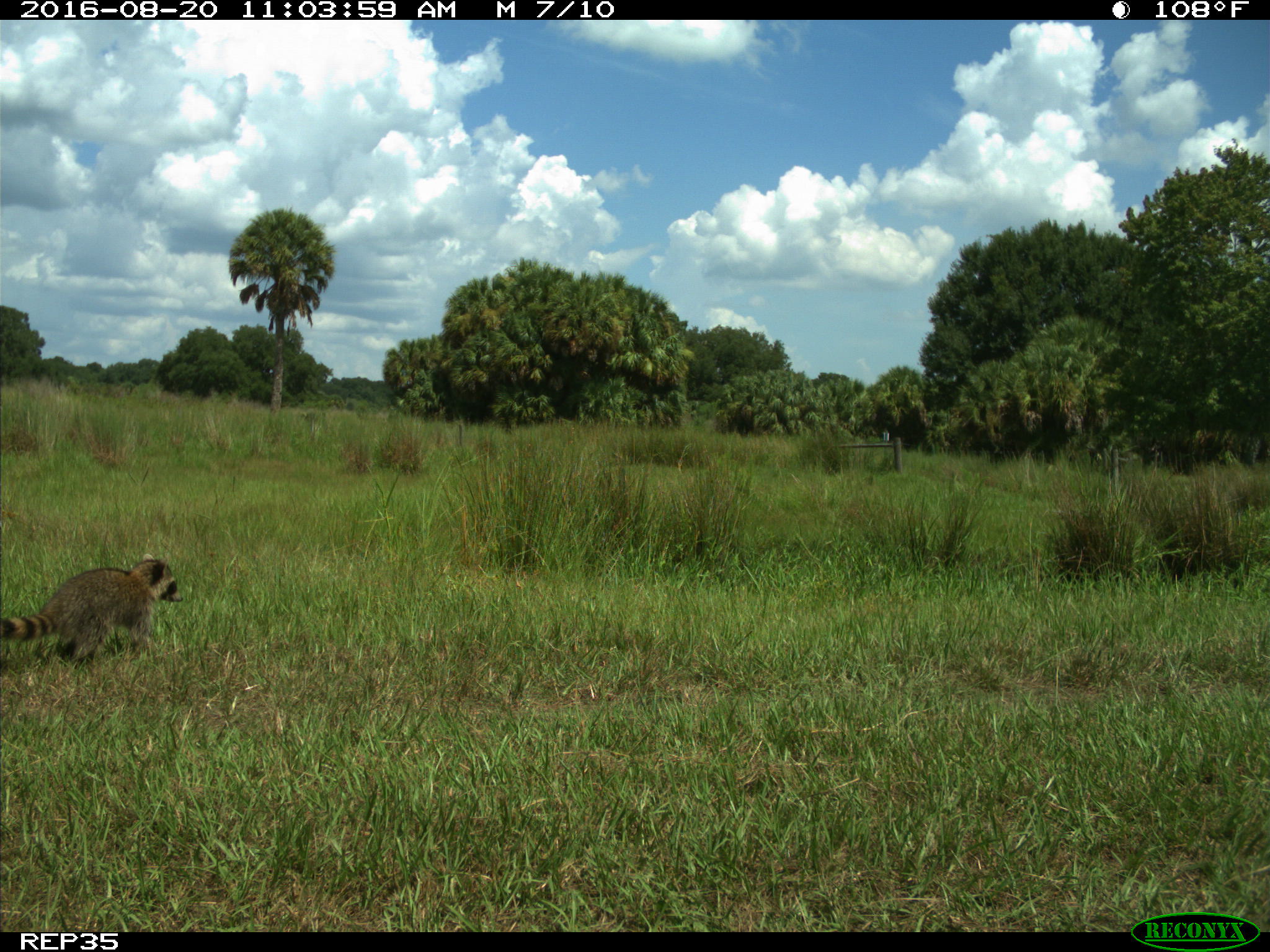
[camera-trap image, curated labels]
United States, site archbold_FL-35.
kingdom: Animalia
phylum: Chordata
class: Mammalia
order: Carnivora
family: Procyonidae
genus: Procyon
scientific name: Procyon lotor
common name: common raccoon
Procyon lotor (common raccoon).